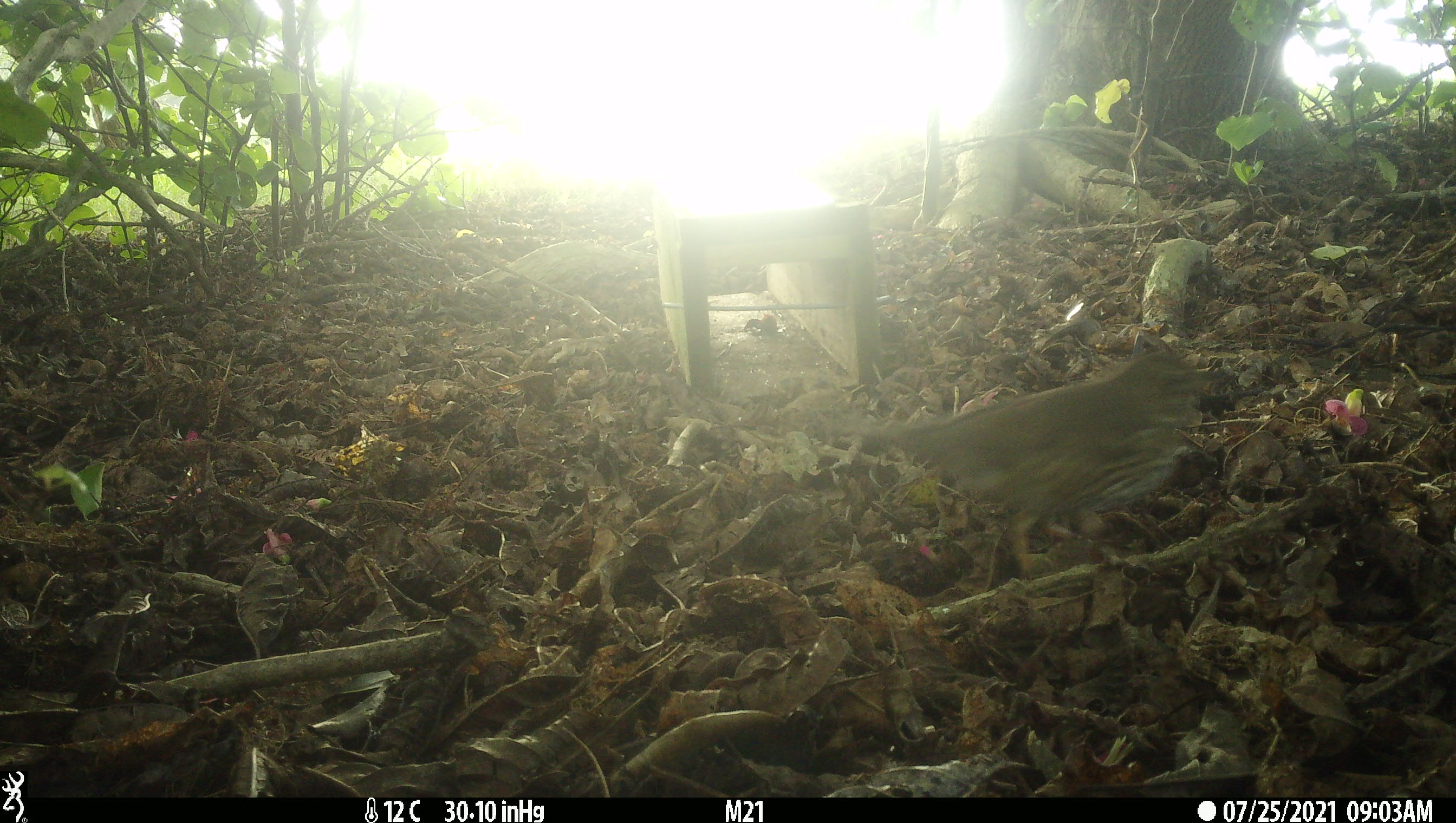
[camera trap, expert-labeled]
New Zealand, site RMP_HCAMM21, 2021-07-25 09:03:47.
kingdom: Animalia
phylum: Chordata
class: Aves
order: Passeriformes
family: Turdidae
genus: Turdus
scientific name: Turdus philomelos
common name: song thrush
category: thrush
Thrush (song thrush) (Turdus philomelos).